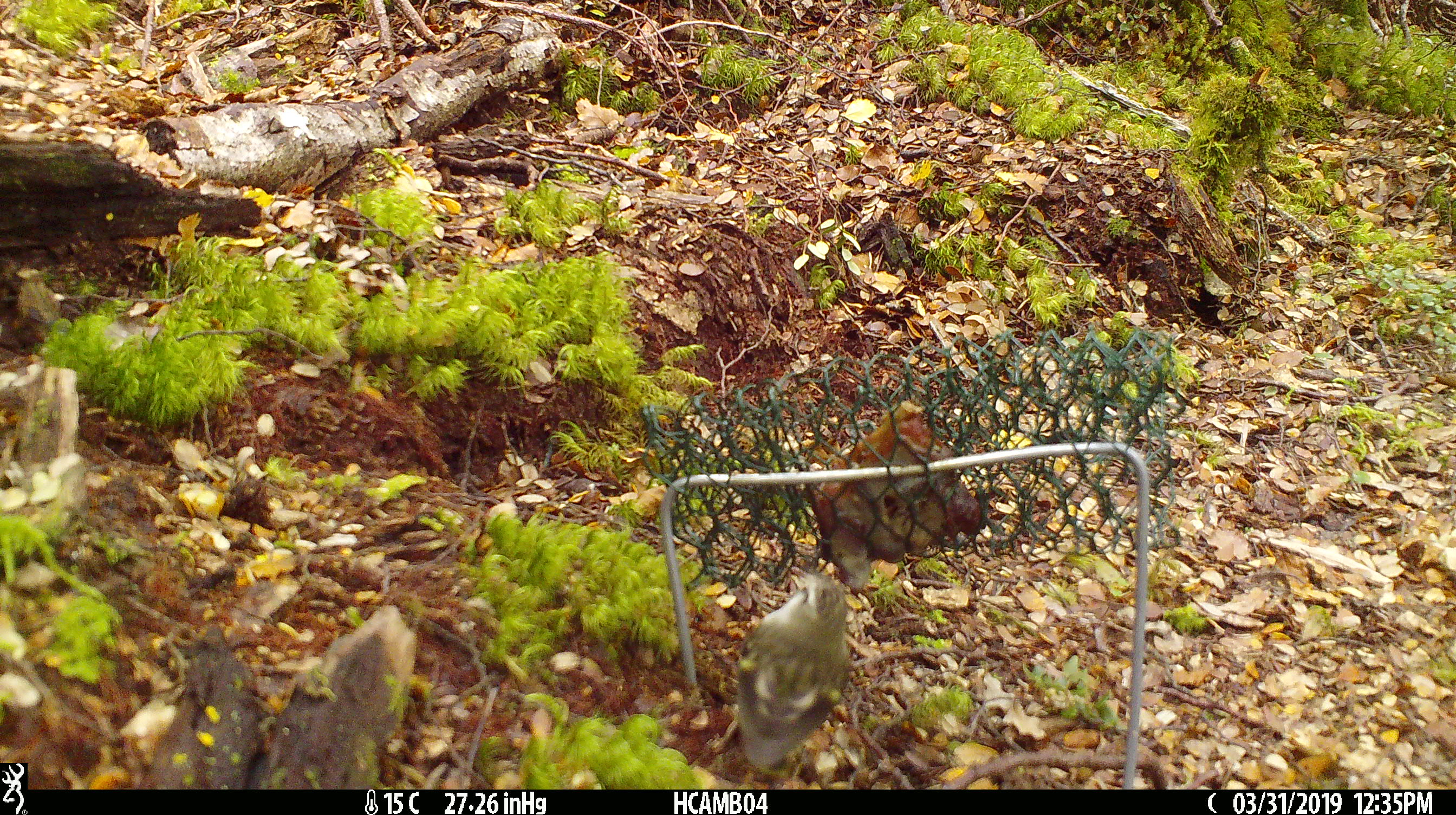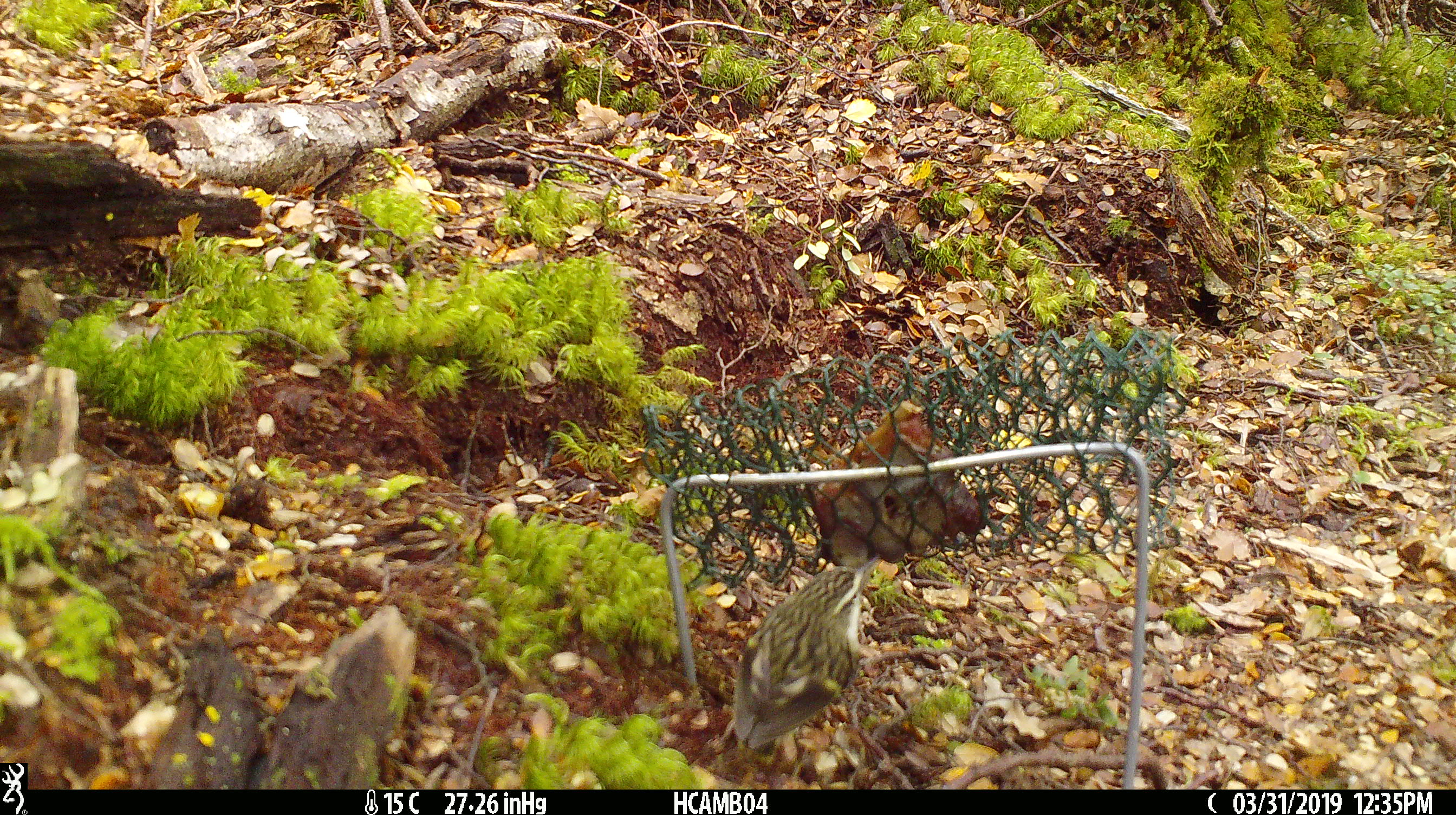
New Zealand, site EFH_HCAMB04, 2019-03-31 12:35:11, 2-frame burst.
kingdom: Animalia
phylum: Chordata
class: Aves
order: Passeriformes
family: Acanthisittidae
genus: Acanthisitta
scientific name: Acanthisitta chloris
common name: rifleman